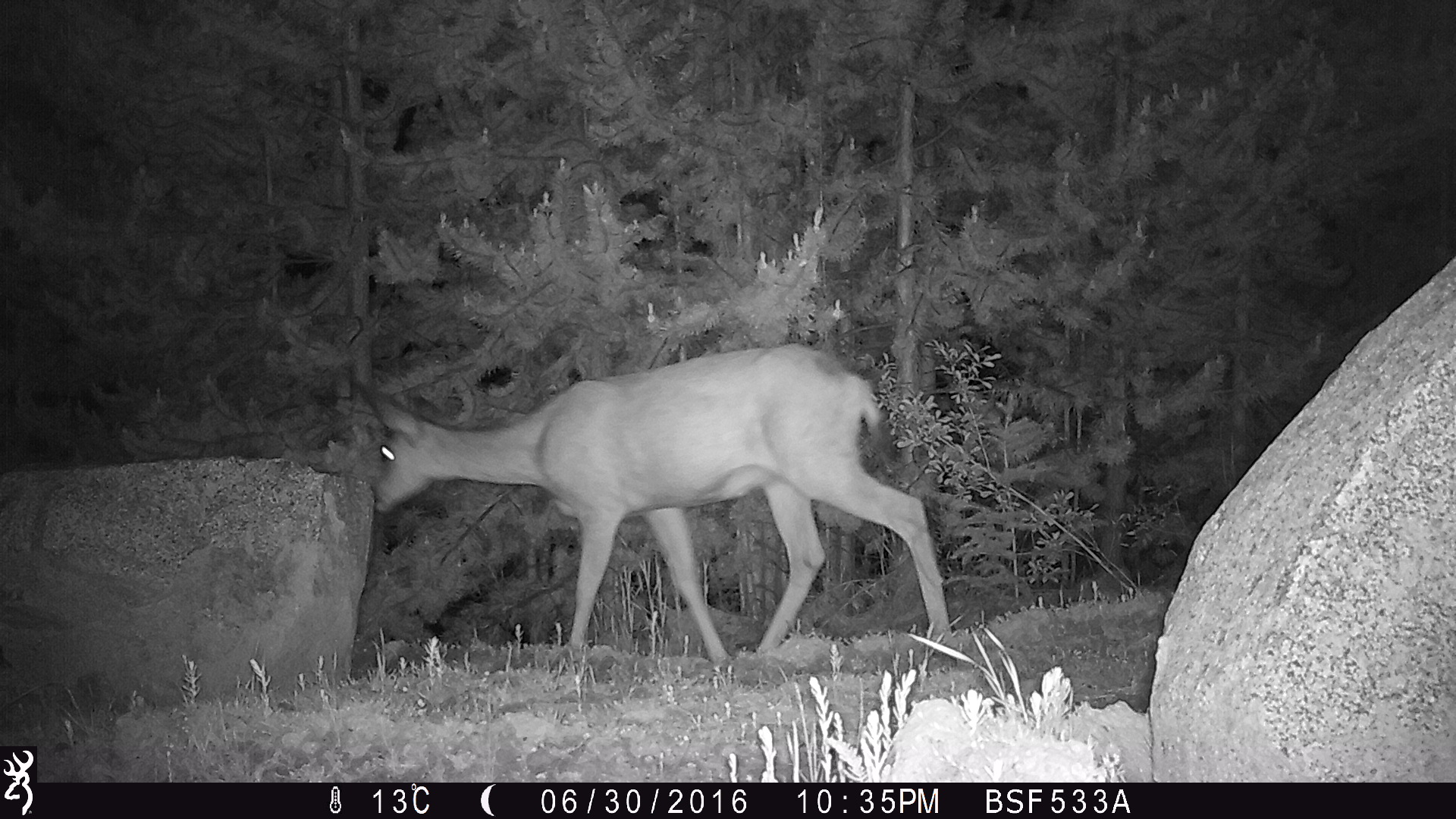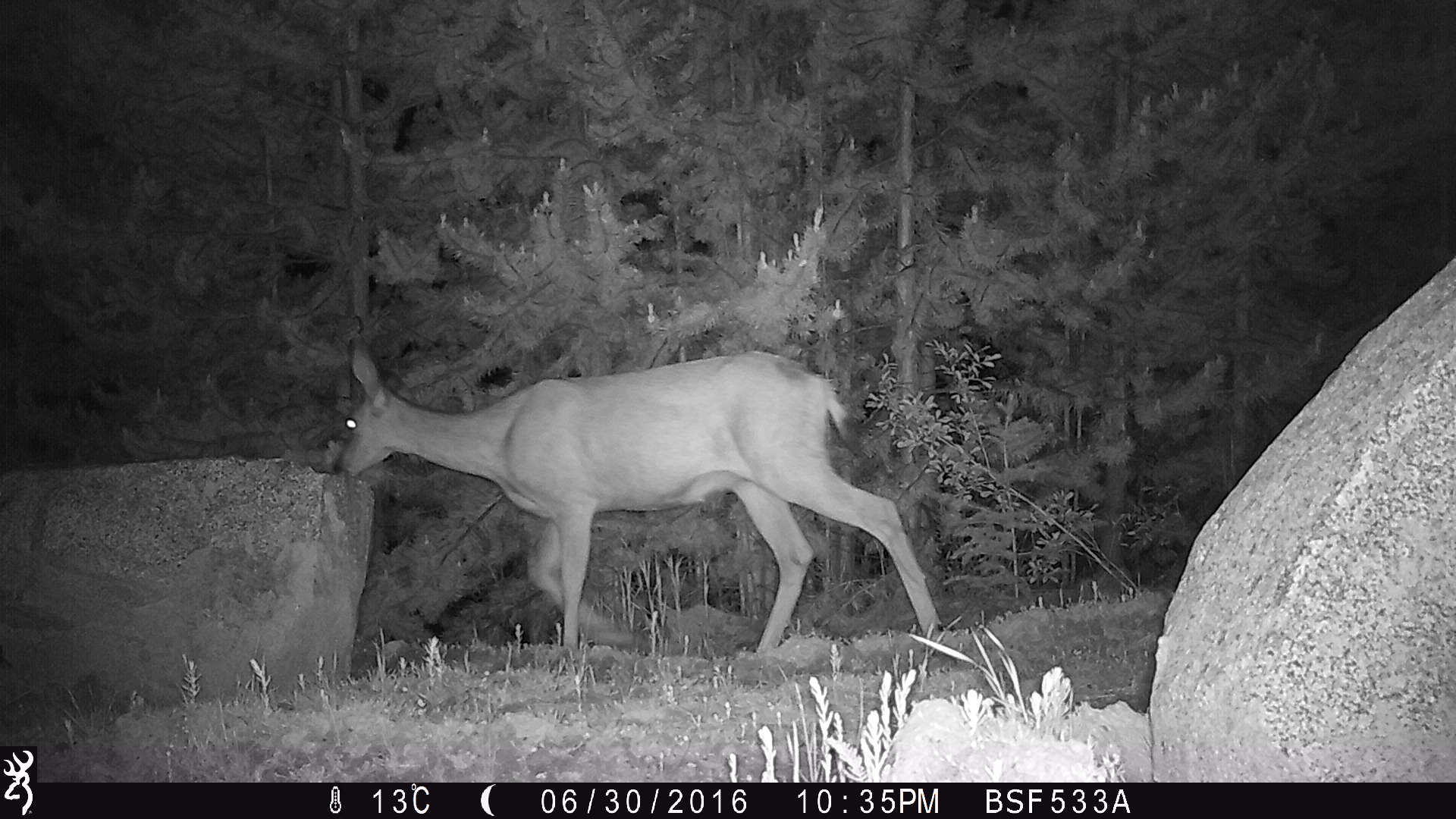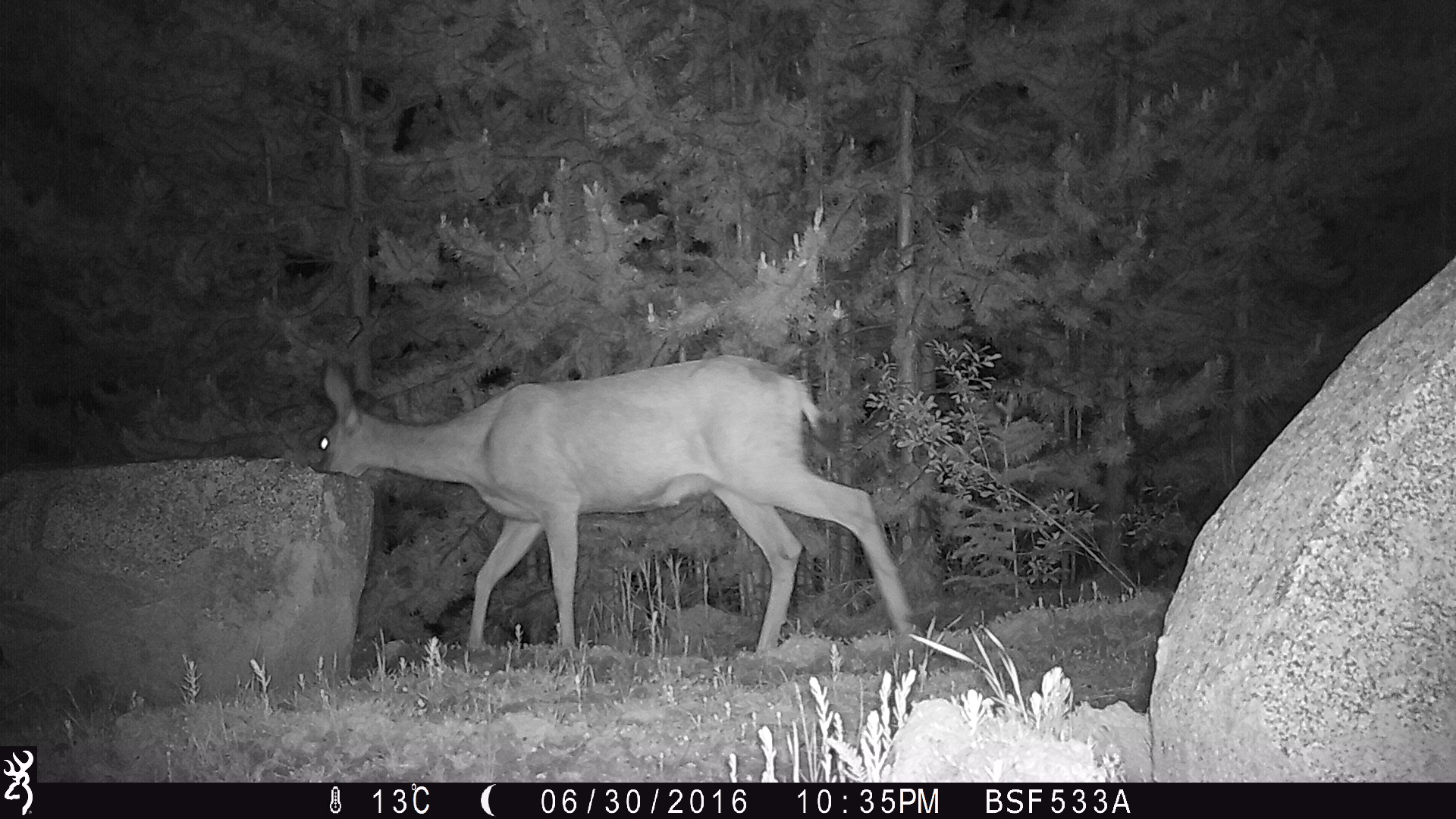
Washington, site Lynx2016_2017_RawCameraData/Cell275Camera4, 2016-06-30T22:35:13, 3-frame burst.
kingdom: Animalia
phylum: Chordata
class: Mammalia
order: Artiodactyla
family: Cervidae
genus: Odocoileus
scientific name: Odocoileus hemionus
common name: mule deer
Odocoileus hemionus (mule deer). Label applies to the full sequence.